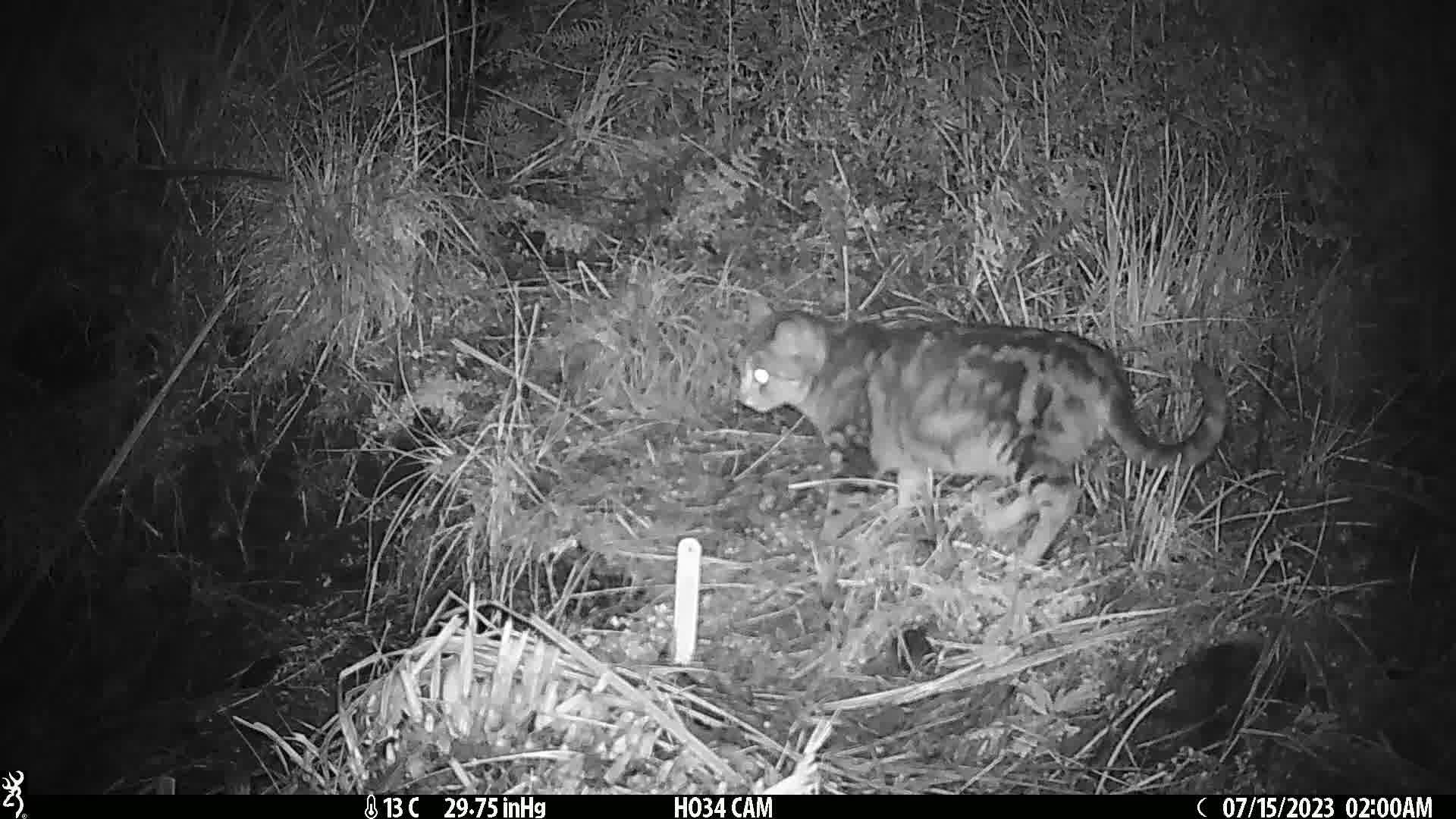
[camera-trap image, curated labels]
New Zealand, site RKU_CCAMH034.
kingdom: Animalia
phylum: Chordata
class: Mammalia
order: Carnivora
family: Felidae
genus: Felis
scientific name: Felis catus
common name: domestic cat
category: cat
Cat (domestic cat) (Felis catus).